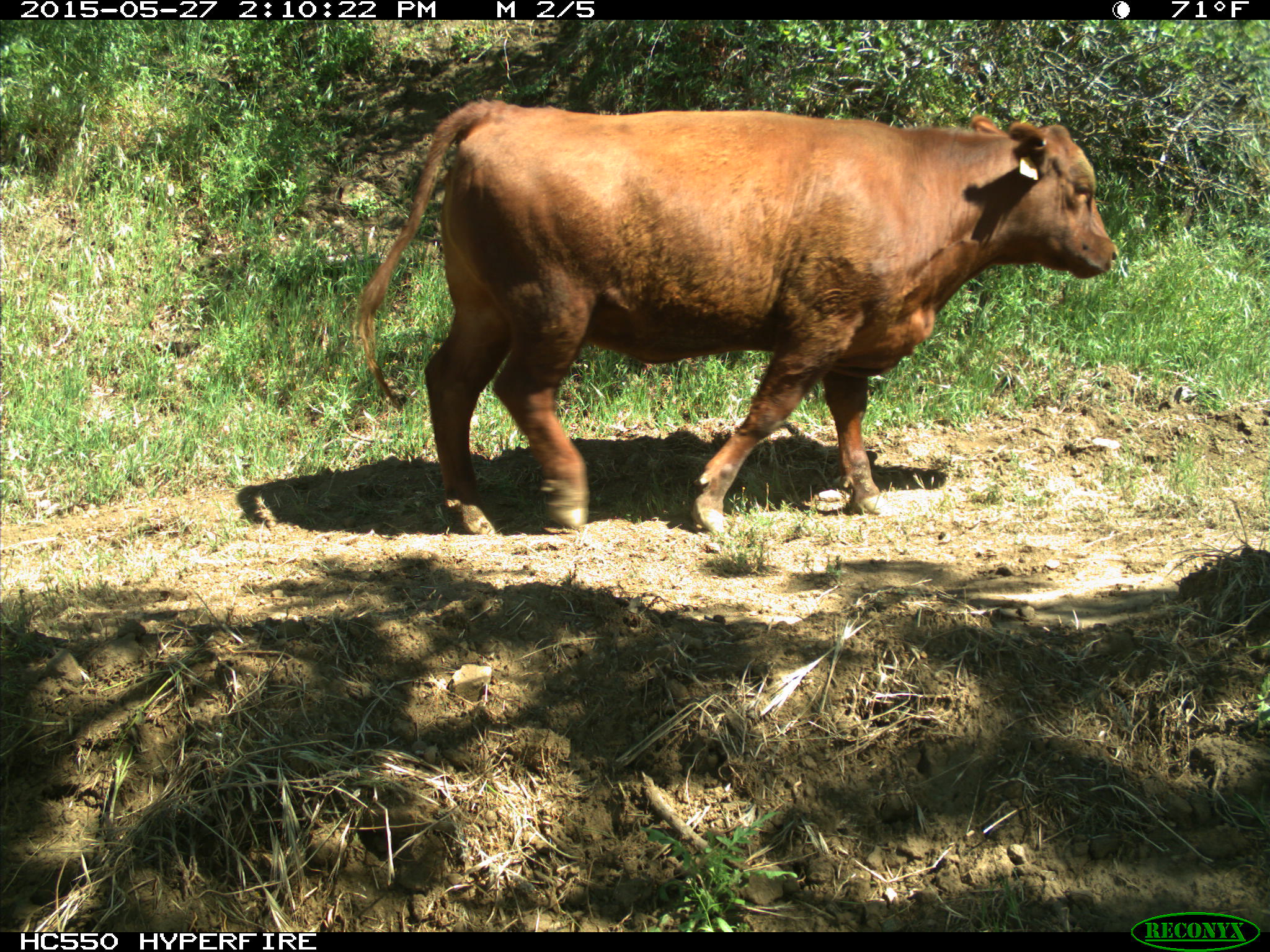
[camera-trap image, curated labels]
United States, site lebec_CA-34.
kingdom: Animalia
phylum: Chordata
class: Mammalia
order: Artiodactyla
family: Bovidae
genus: Bos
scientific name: Bos taurus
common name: domestic cow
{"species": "Bos taurus (domestic cow)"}